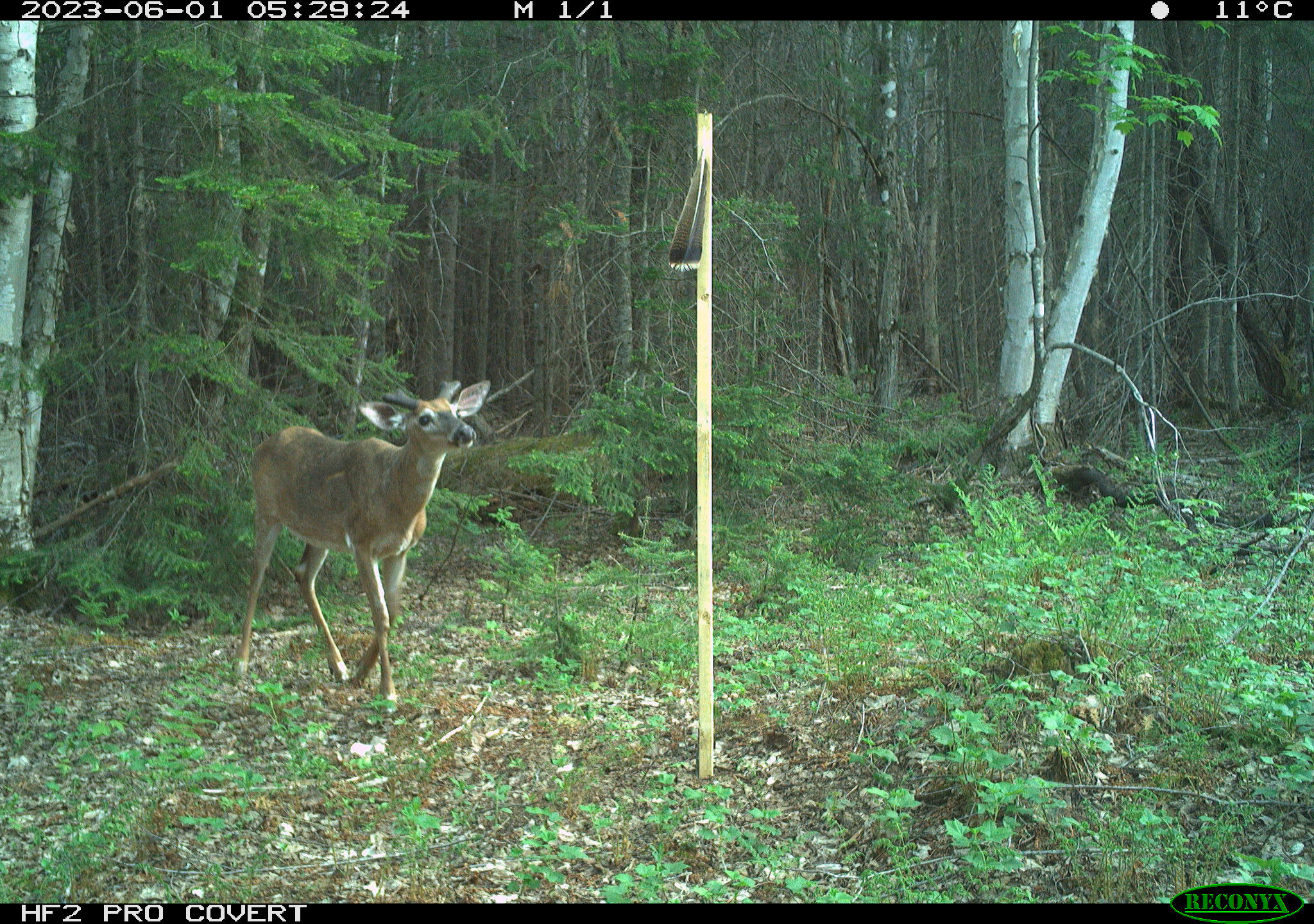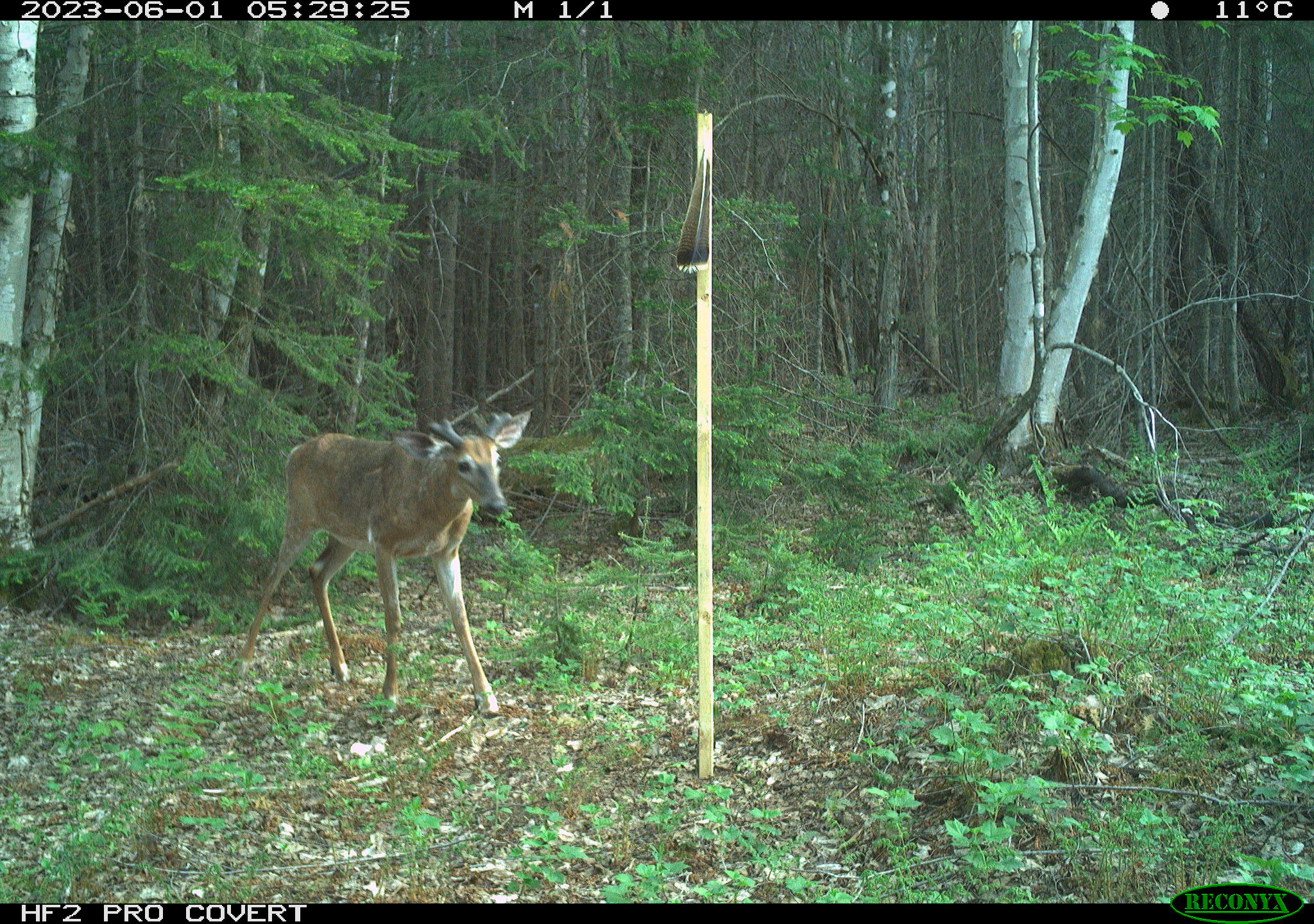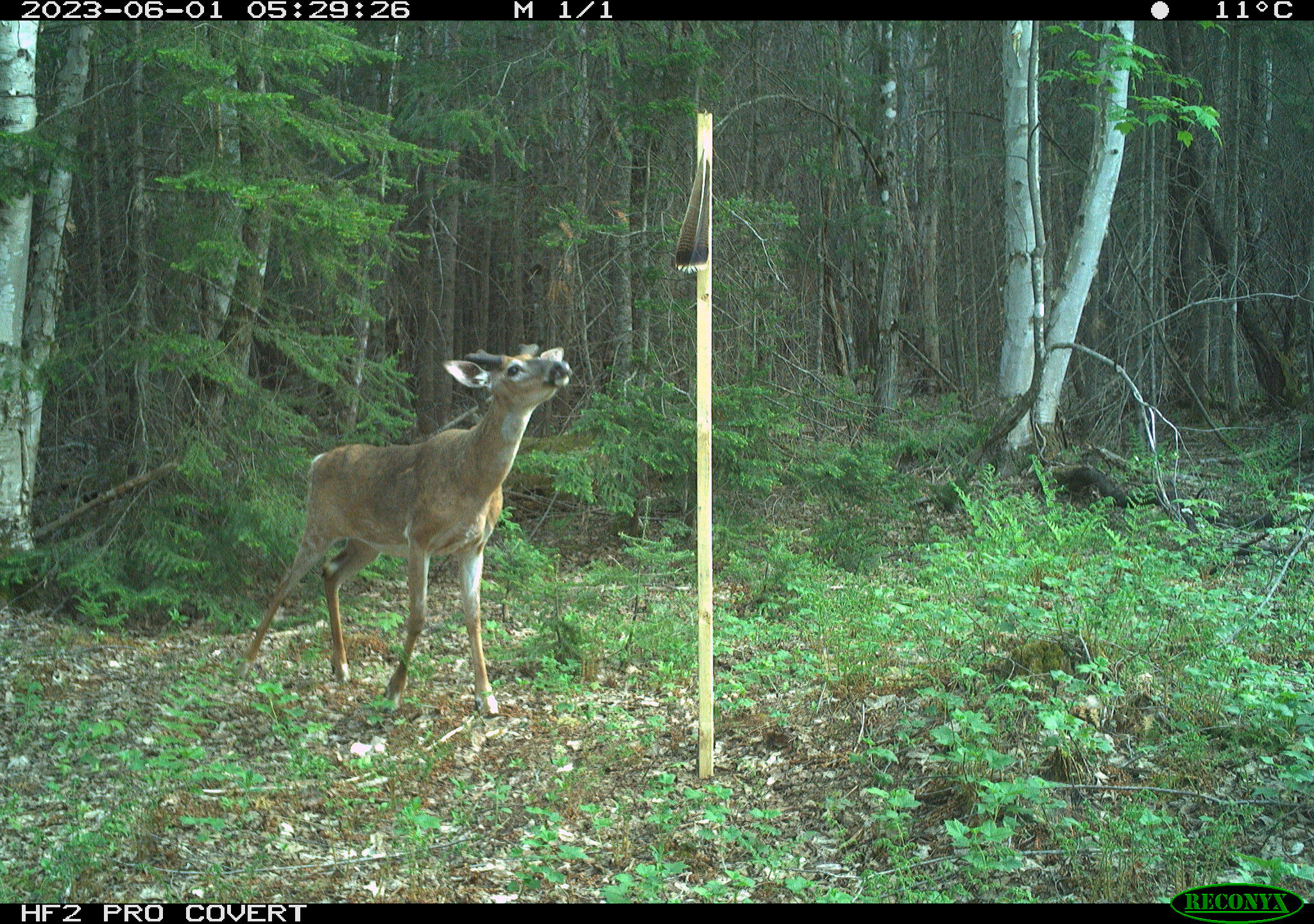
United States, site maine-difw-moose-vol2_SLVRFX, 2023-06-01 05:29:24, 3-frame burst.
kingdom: Animalia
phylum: Chordata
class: Mammalia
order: Artiodactyla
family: Cervidae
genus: Odocoileus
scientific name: Odocoileus virginianus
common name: white-tailed deer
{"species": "white-tailed deer (Odocoileus virginianus)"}